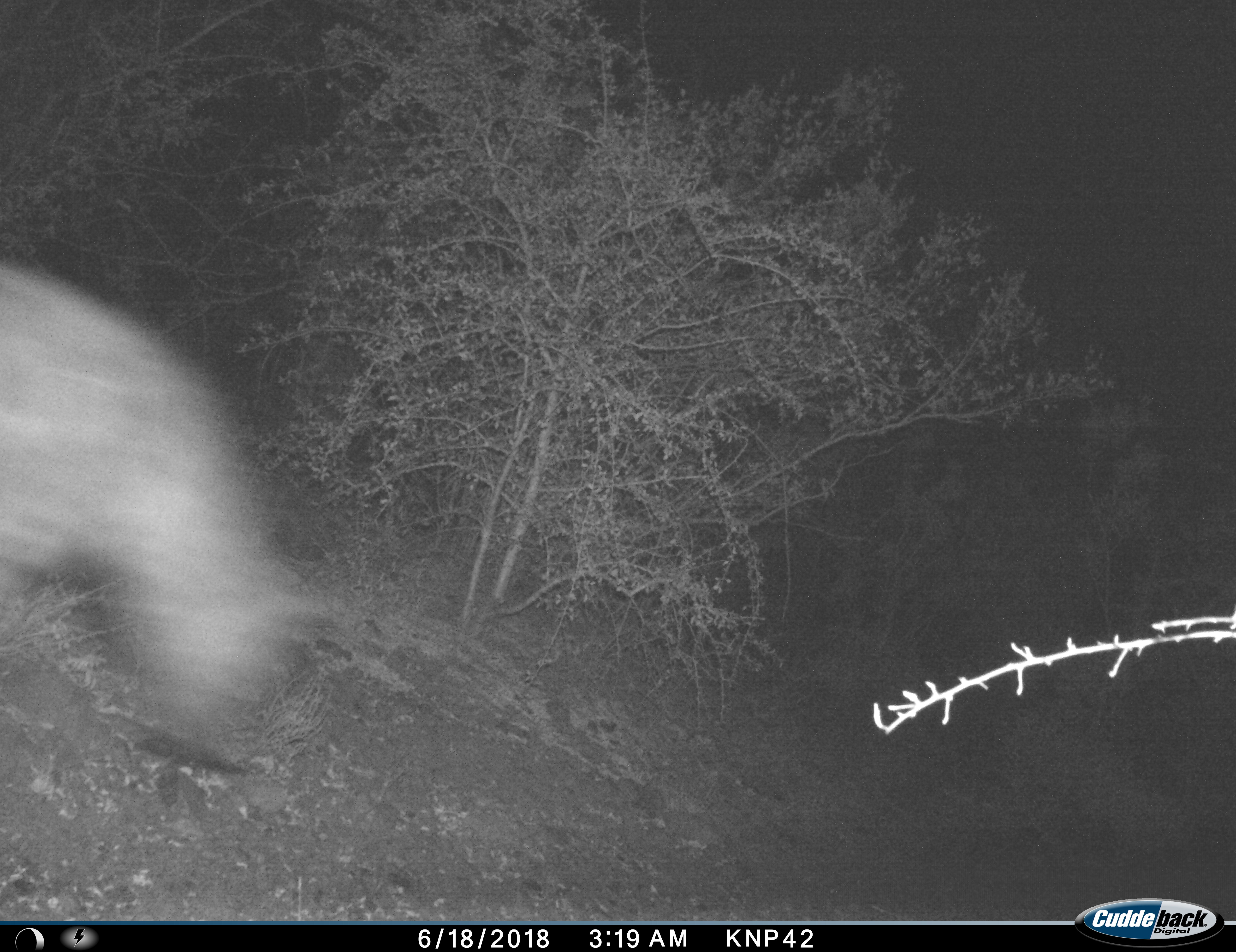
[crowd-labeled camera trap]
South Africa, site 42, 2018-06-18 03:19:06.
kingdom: Animalia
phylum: Chordata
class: Mammalia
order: Carnivora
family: Hyaenidae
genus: Crocuta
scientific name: Crocuta crocuta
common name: spotted hyena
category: hyenaspotted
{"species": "hyenaspotted (spotted hyena) (Crocuta crocuta)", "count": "1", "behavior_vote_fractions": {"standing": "0%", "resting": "0%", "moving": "100%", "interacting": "0%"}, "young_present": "0%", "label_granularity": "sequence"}